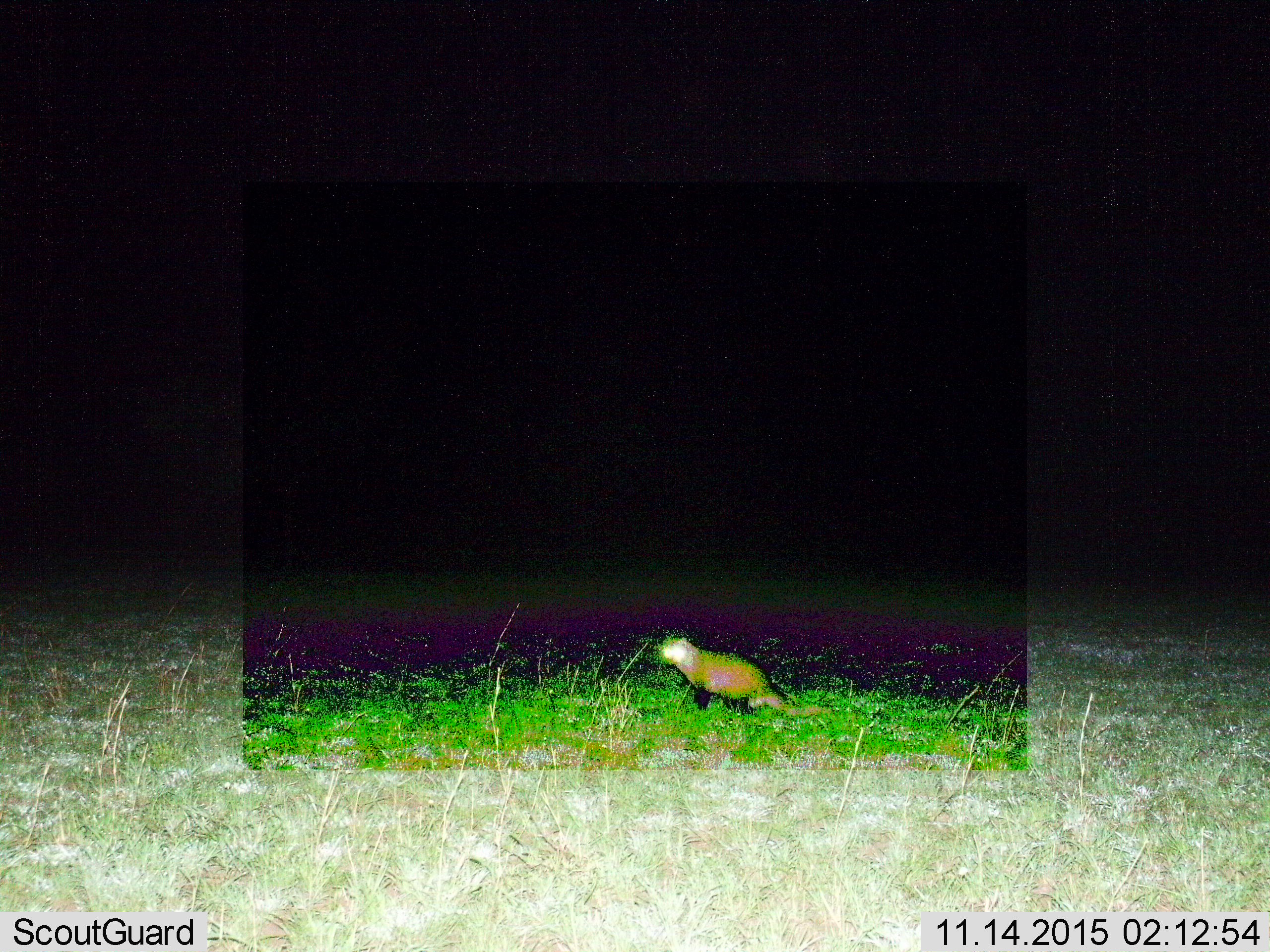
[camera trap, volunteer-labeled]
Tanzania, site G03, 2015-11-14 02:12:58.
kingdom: Animalia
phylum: Chordata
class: Mammalia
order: Carnivora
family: Herpestidae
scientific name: Herpestidae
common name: mongoose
Mongoose (Herpestidae), count 1. Behavior (volunteer vote fractions): standing 75%, resting 12%, moving 12%, interacting 0%. Young present (vote fraction): 0%. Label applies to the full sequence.